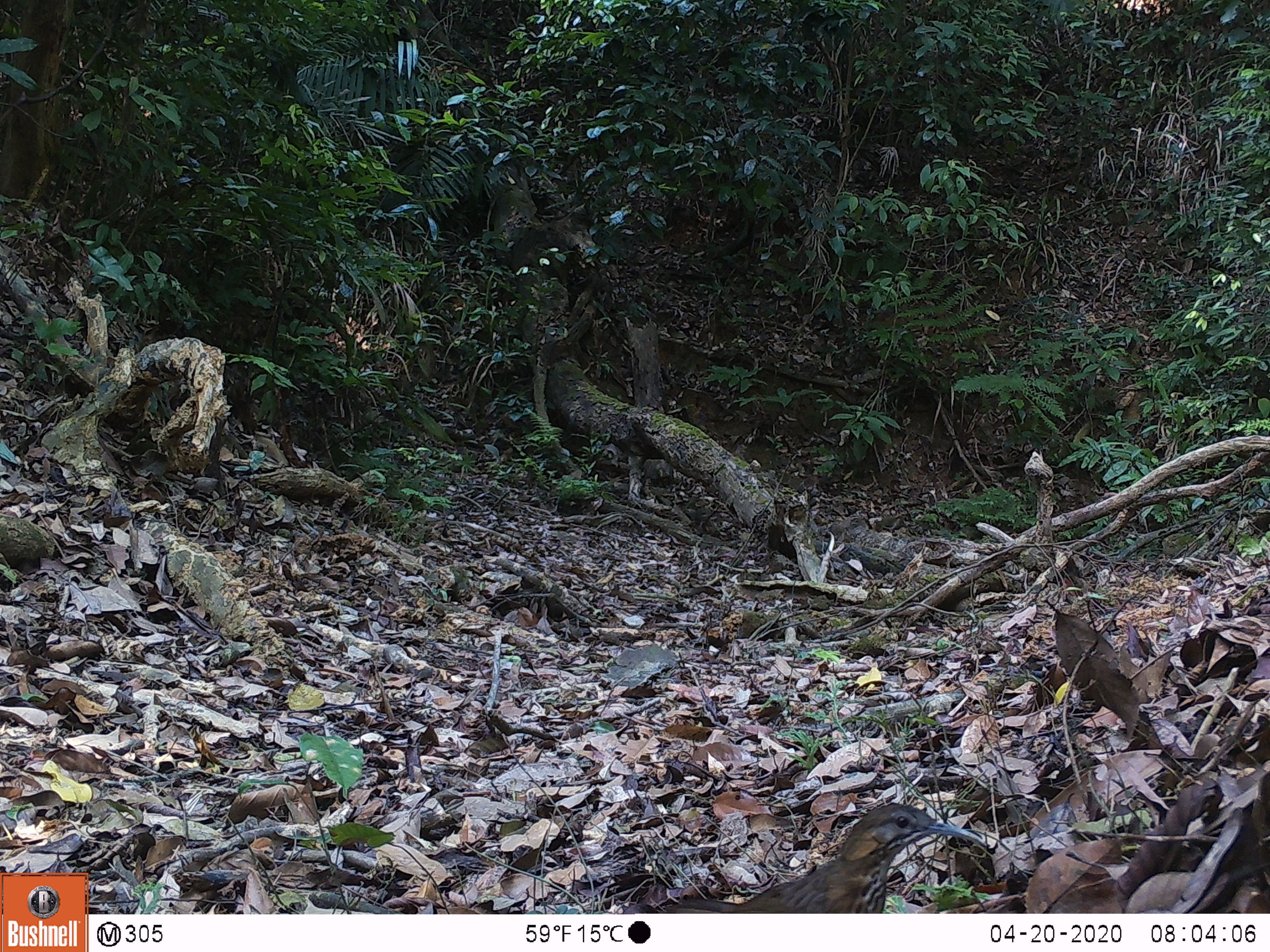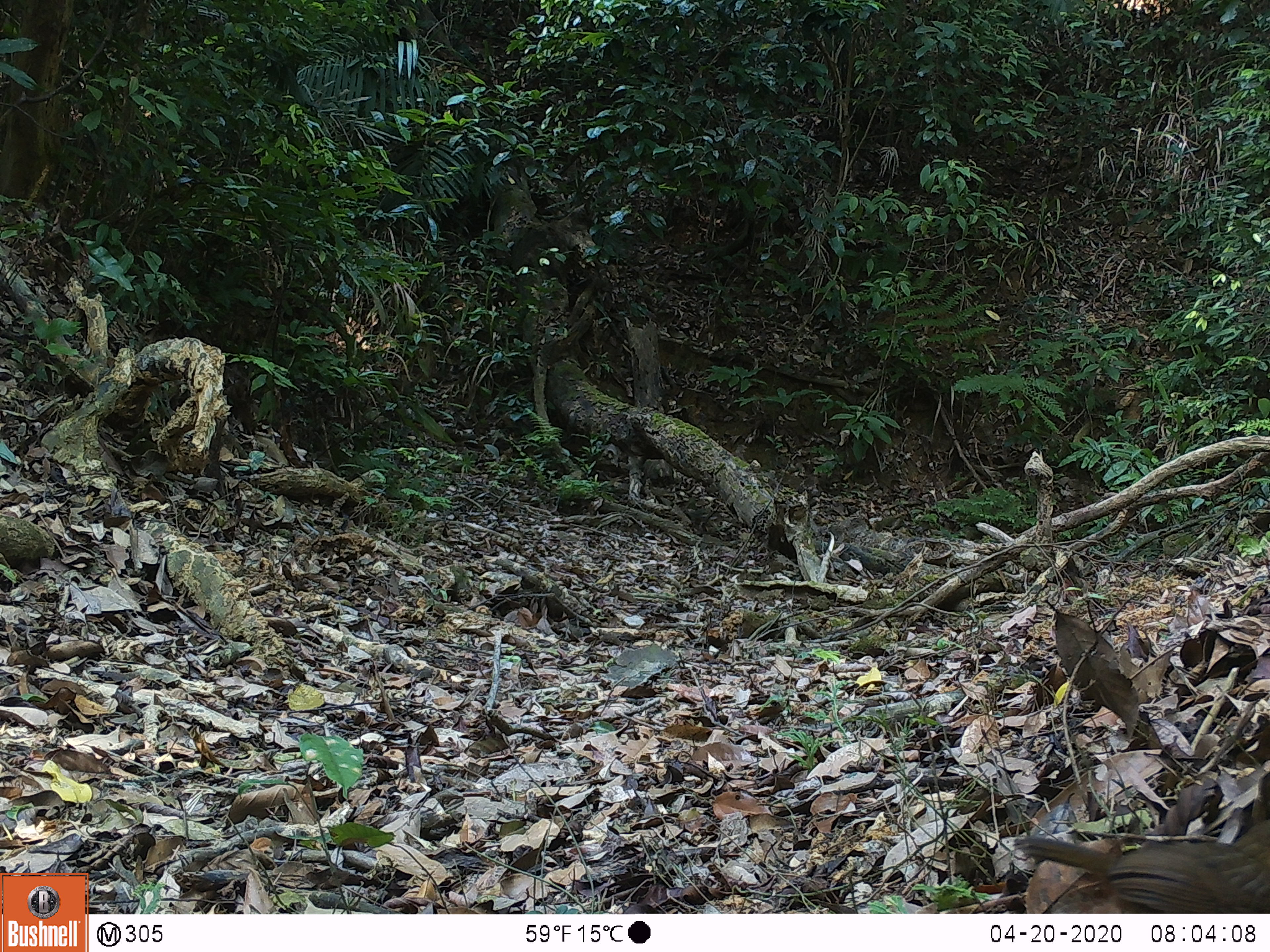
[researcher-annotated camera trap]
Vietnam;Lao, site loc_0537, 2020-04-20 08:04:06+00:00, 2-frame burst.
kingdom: Animalia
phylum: Chordata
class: Aves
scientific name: Aves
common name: bird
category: unidentified bird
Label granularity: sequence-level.